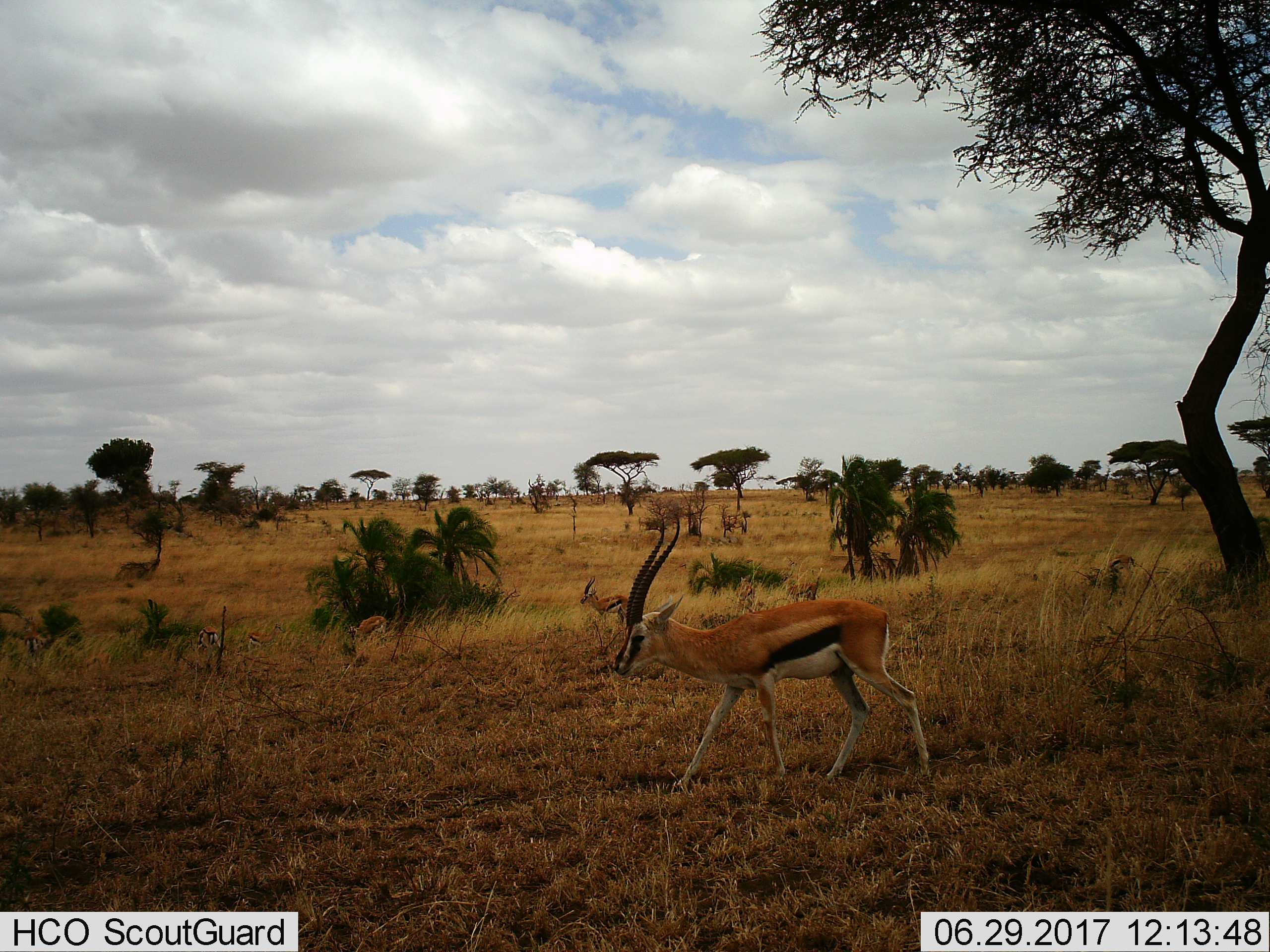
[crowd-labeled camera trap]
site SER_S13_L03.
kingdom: Animalia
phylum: Chordata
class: Mammalia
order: Artiodactyla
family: Bovidae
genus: Eudorcas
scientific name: Eudorcas thomsonii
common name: thomson's gazelle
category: gazellethomsons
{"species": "gazellethomsons (thomson's gazelle) (Eudorcas thomsonii)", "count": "4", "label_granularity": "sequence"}